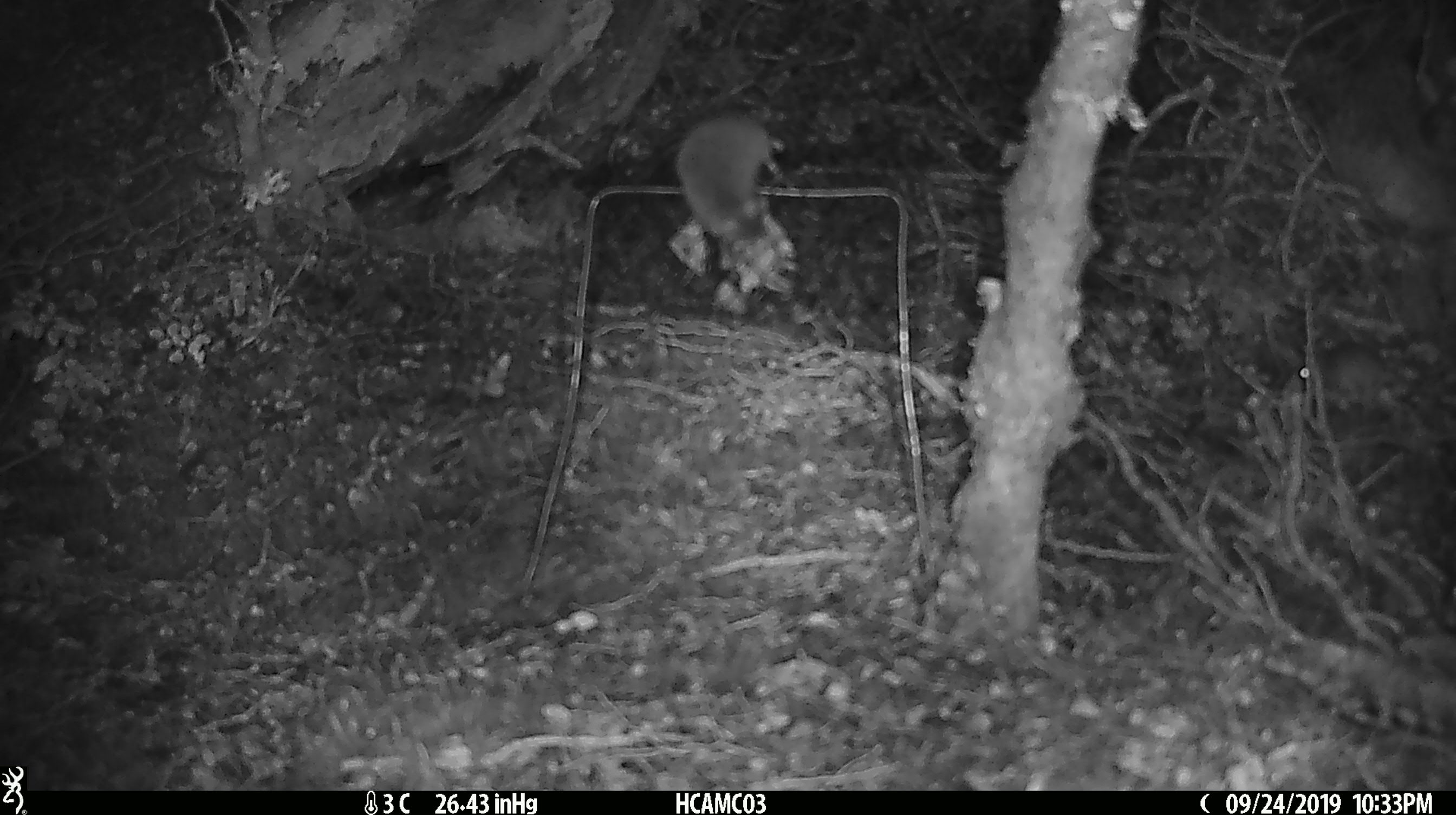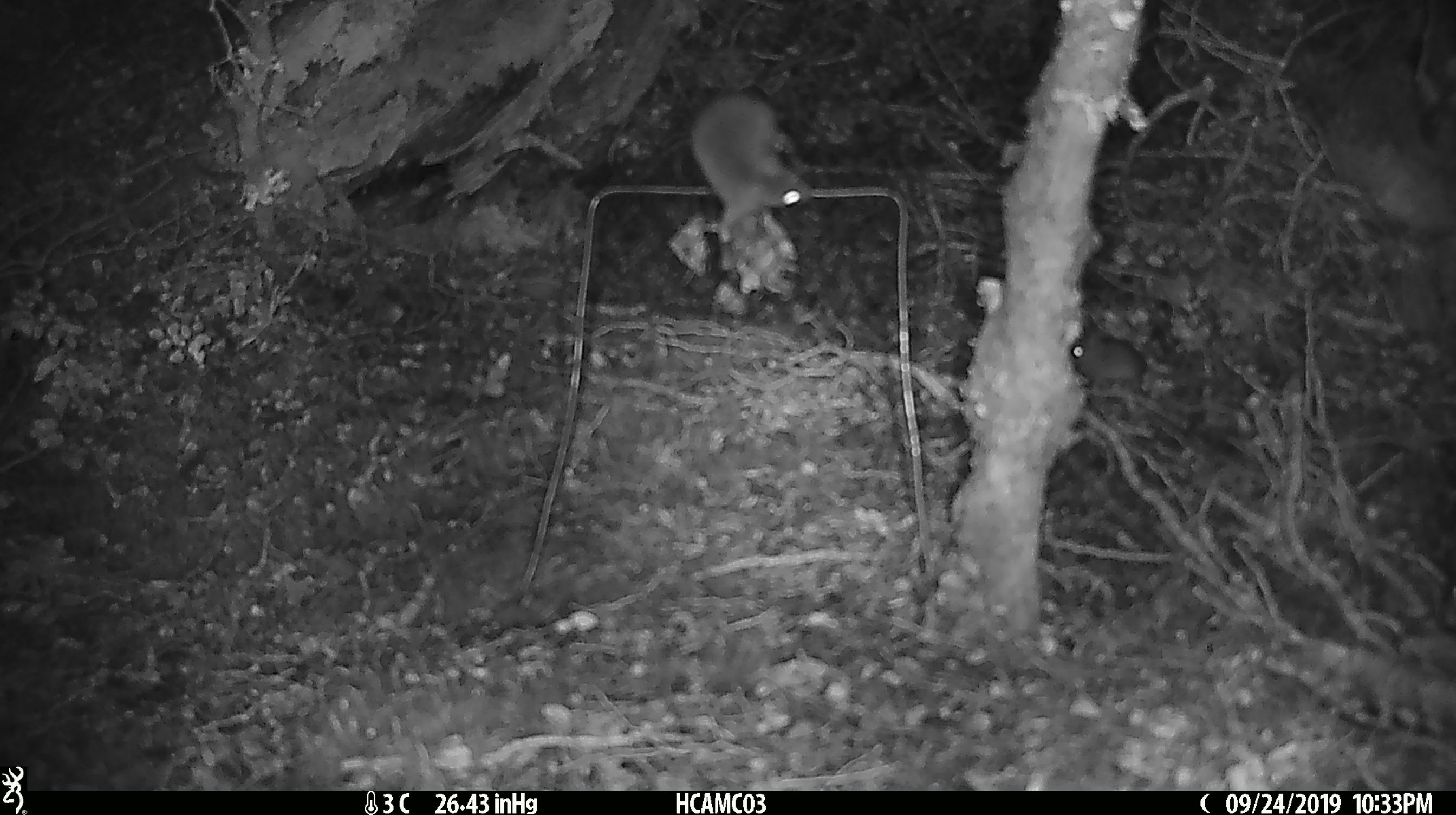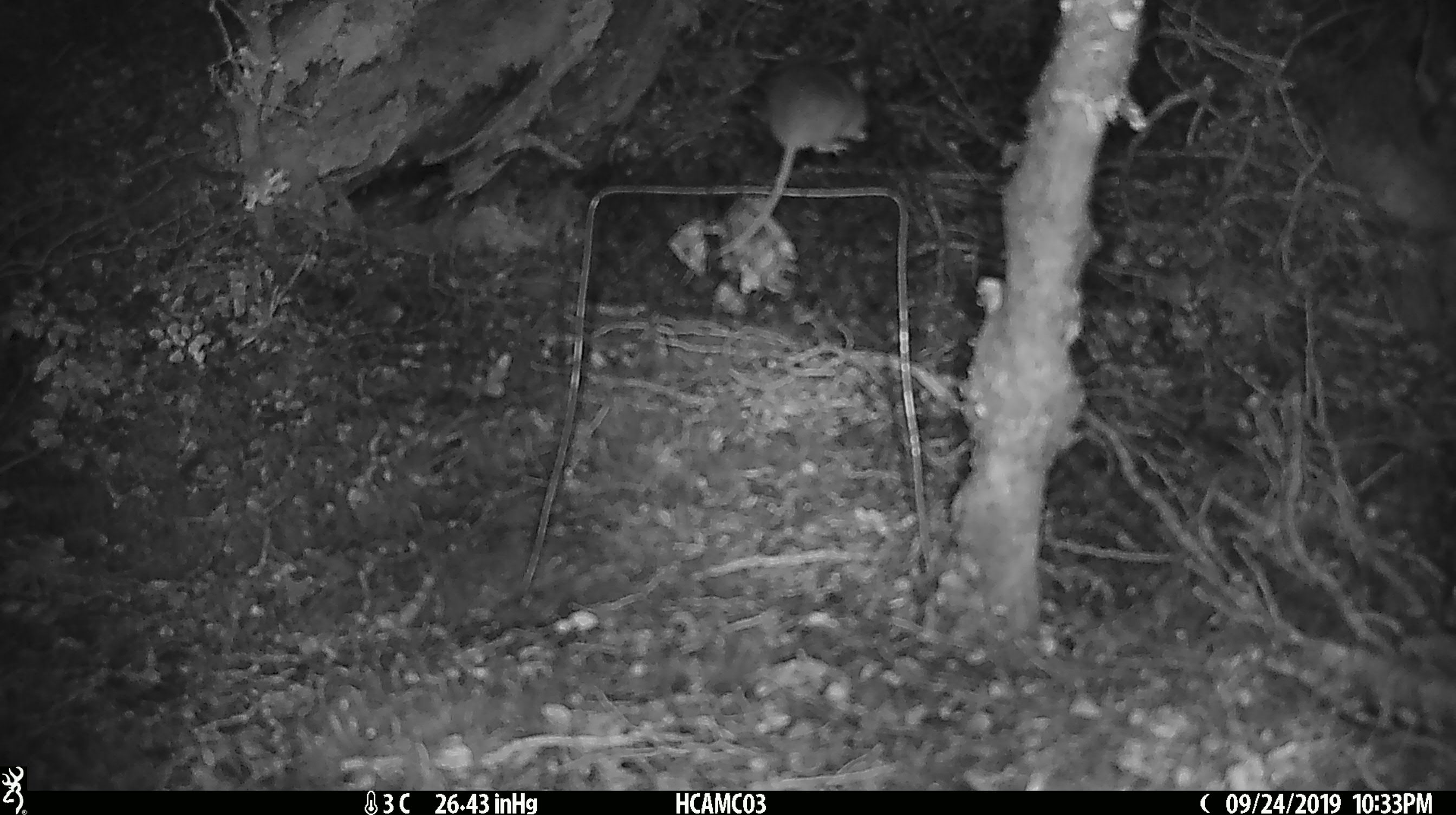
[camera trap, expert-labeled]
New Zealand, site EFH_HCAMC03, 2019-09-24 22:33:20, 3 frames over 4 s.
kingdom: Animalia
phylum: Chordata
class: Mammalia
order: Rodentia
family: Muridae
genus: Mus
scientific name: Mus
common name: mouse